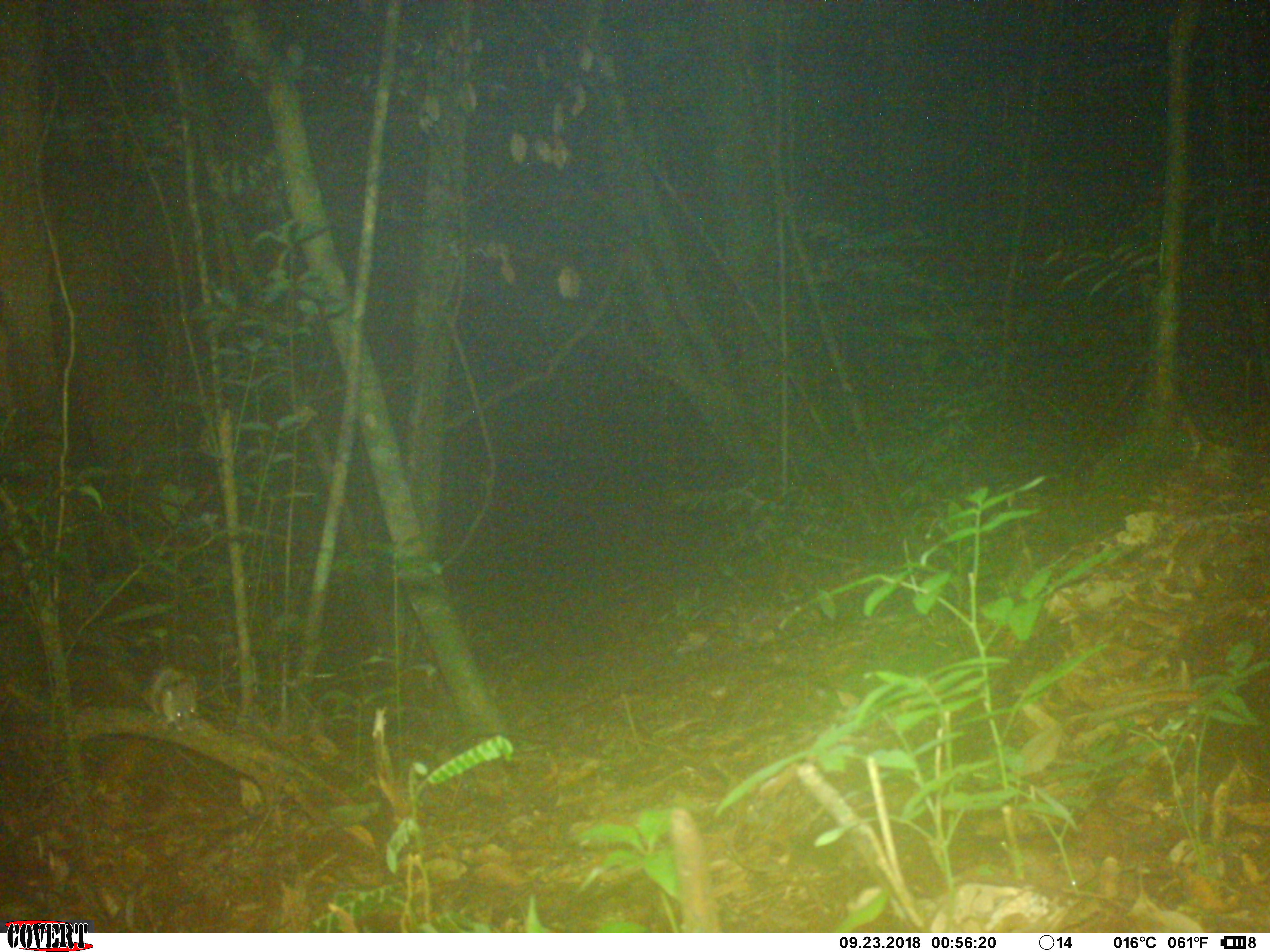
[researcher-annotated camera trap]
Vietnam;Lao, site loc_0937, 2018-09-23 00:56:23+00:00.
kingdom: Animalia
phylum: Chordata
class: Mammalia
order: Rodentia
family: Muridae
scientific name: Muridae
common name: old-world mice and rats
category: unidentified murid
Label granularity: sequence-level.